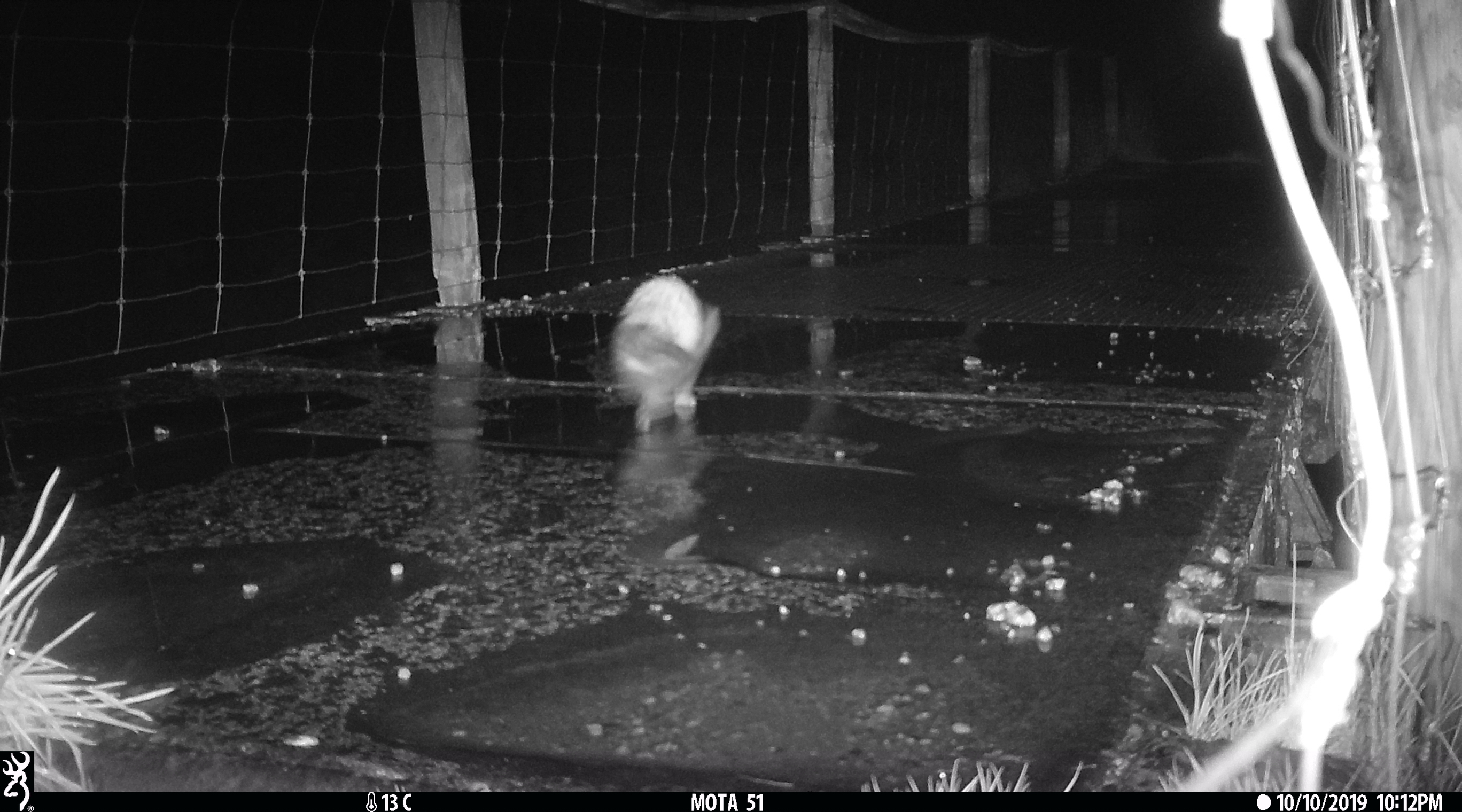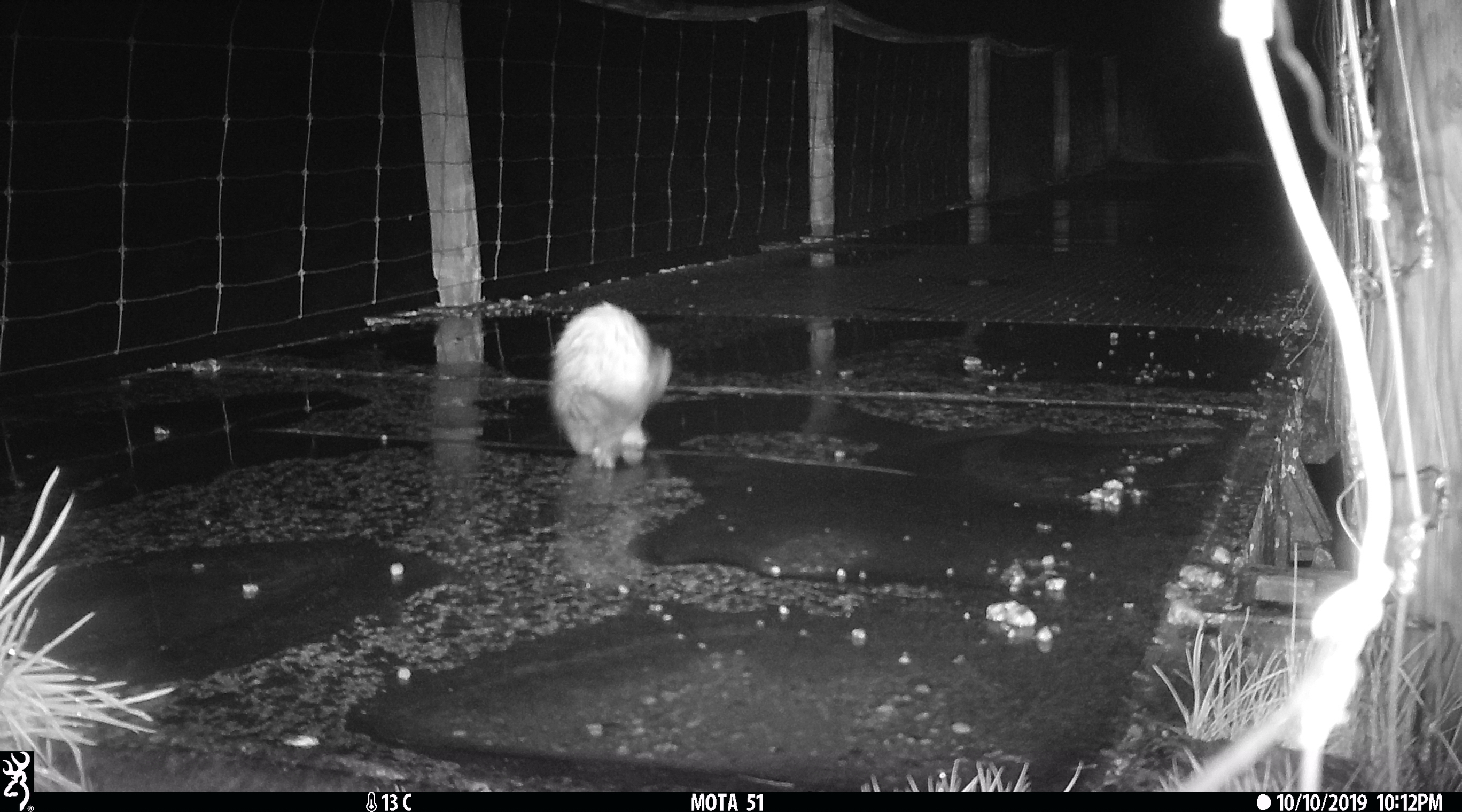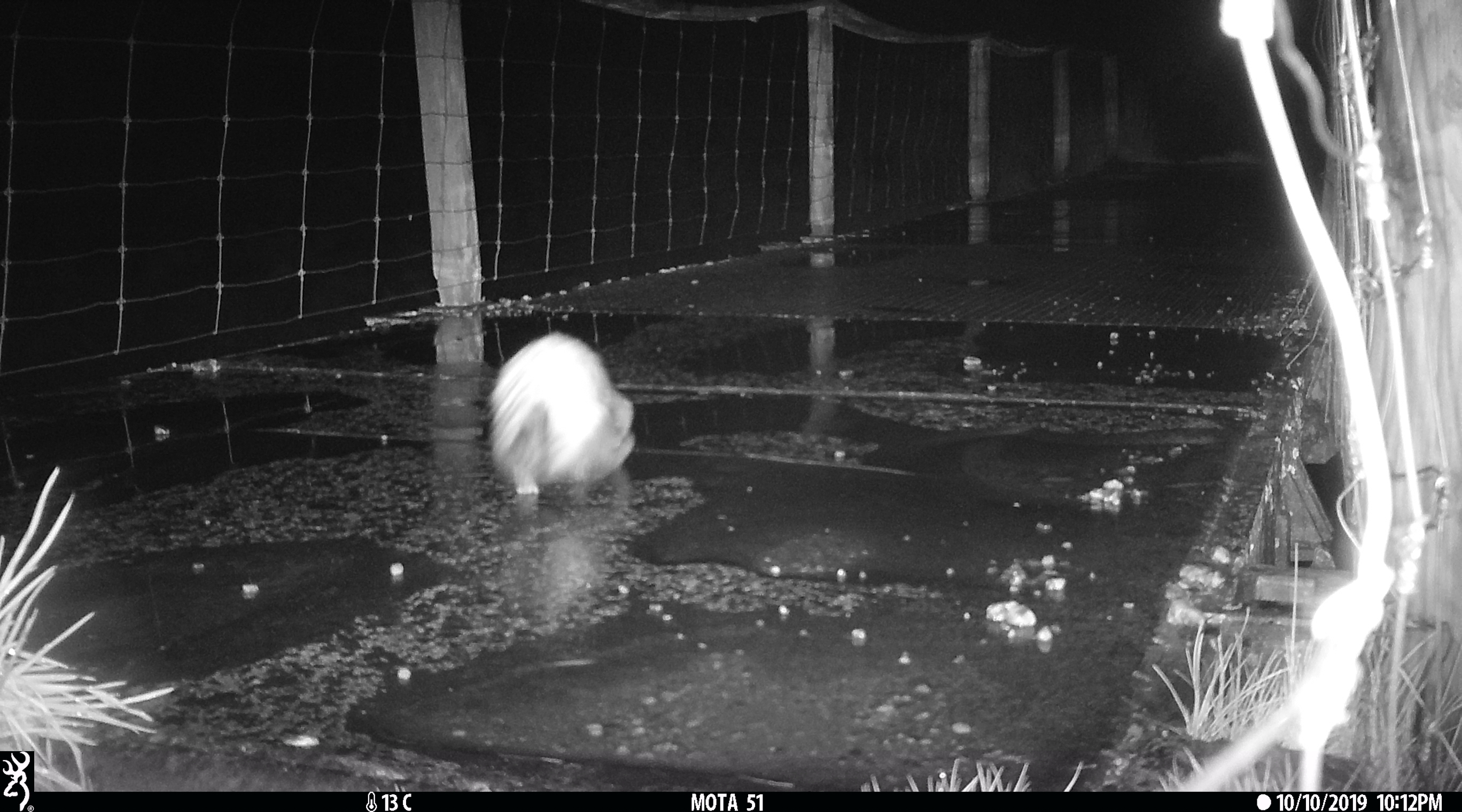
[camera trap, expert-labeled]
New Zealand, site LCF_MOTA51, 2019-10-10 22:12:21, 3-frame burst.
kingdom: Animalia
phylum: Chordata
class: Mammalia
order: Carnivora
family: Mustelidae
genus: Mustela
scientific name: Mustela furo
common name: ferret